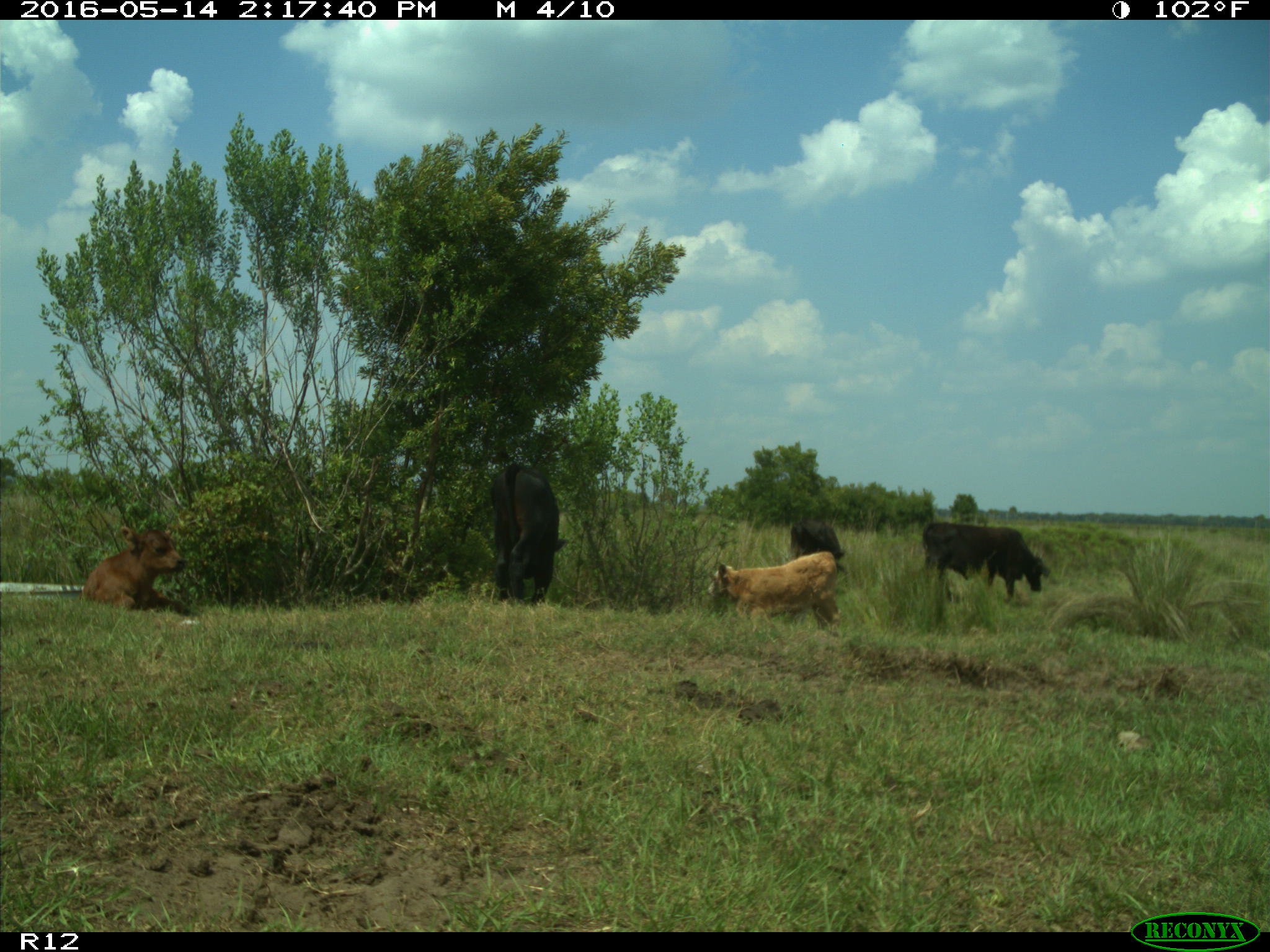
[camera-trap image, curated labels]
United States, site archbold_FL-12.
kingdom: Animalia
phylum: Chordata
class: Mammalia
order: Artiodactyla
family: Bovidae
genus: Bos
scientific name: Bos taurus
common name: domestic cow